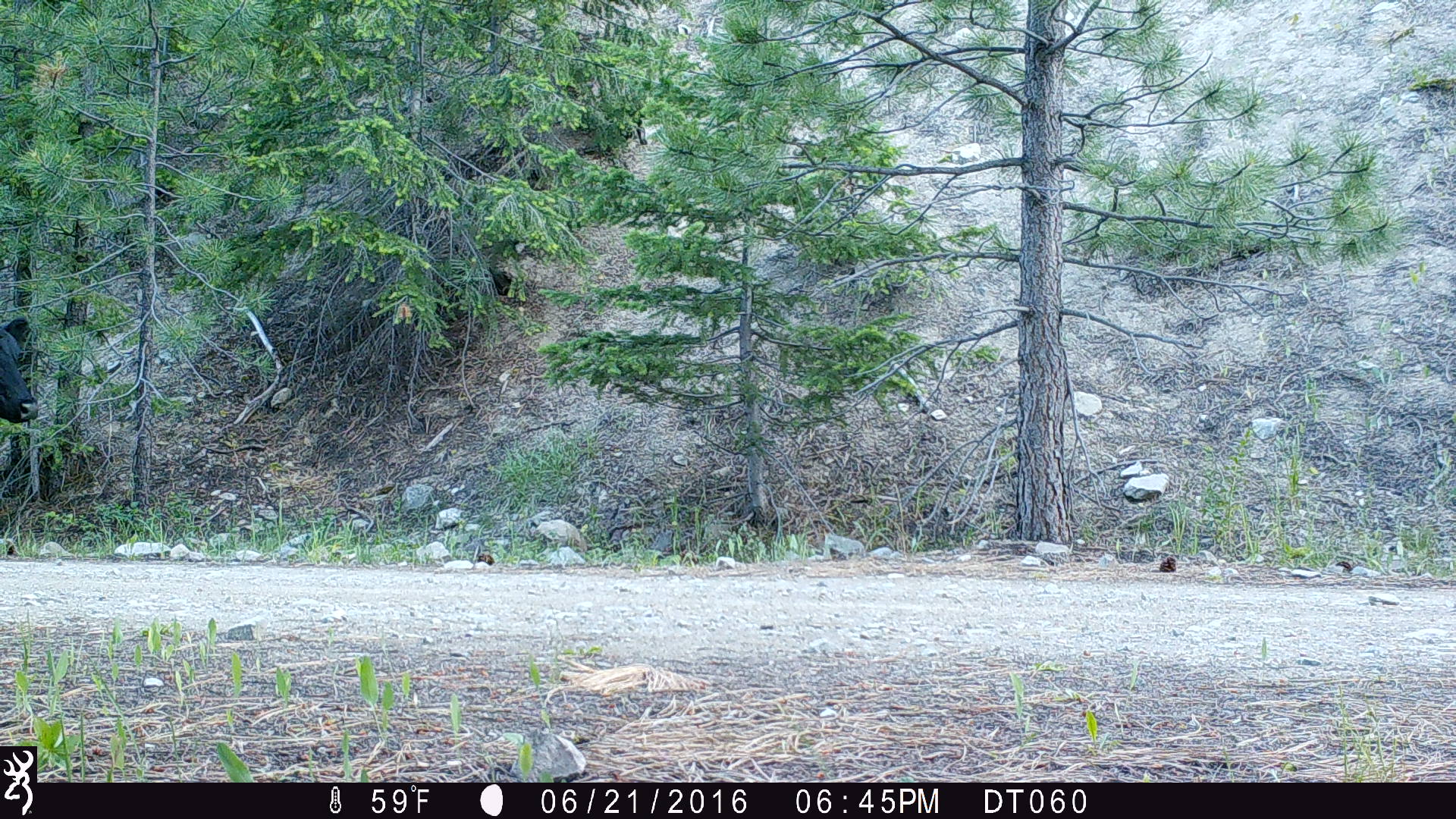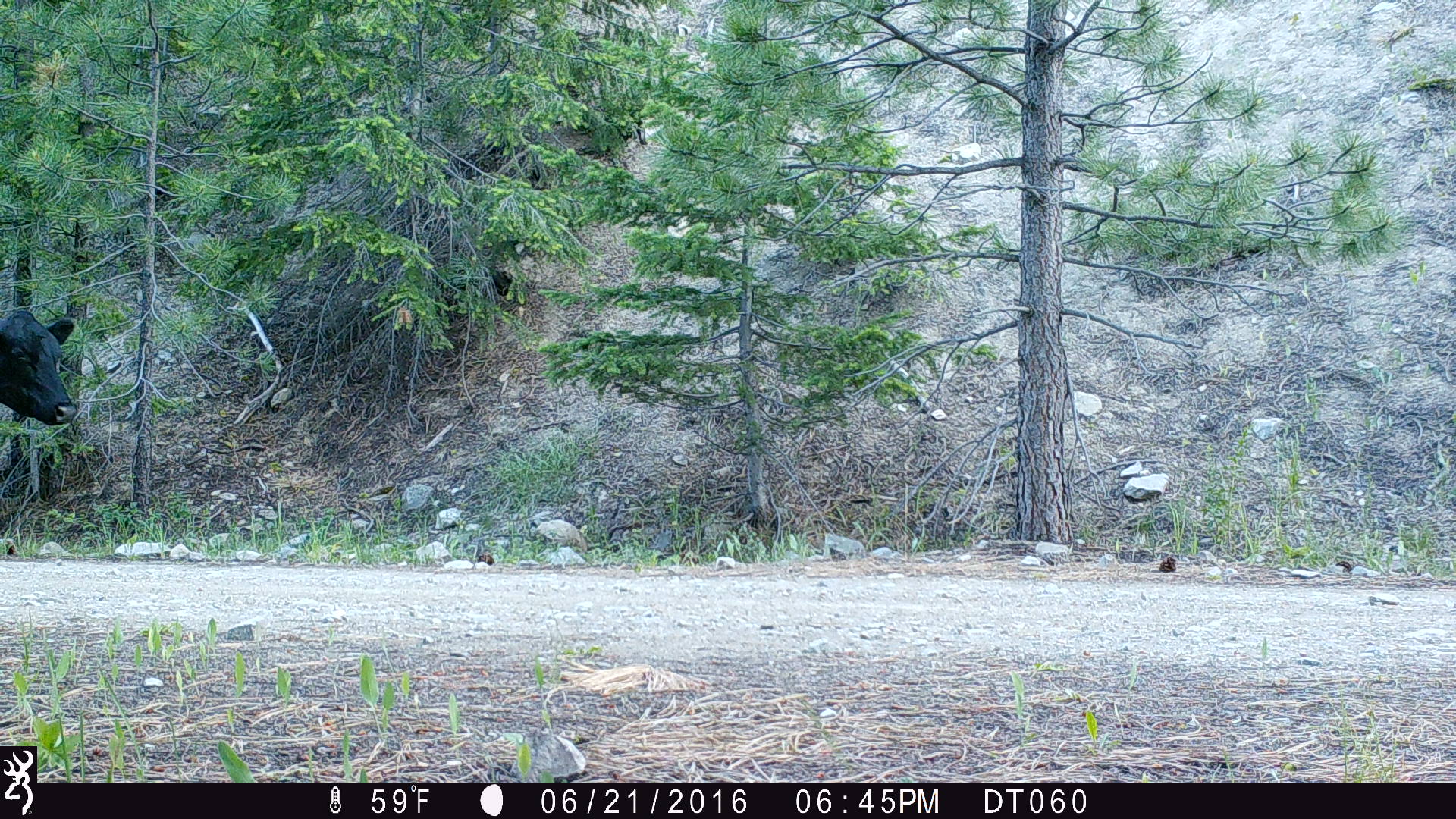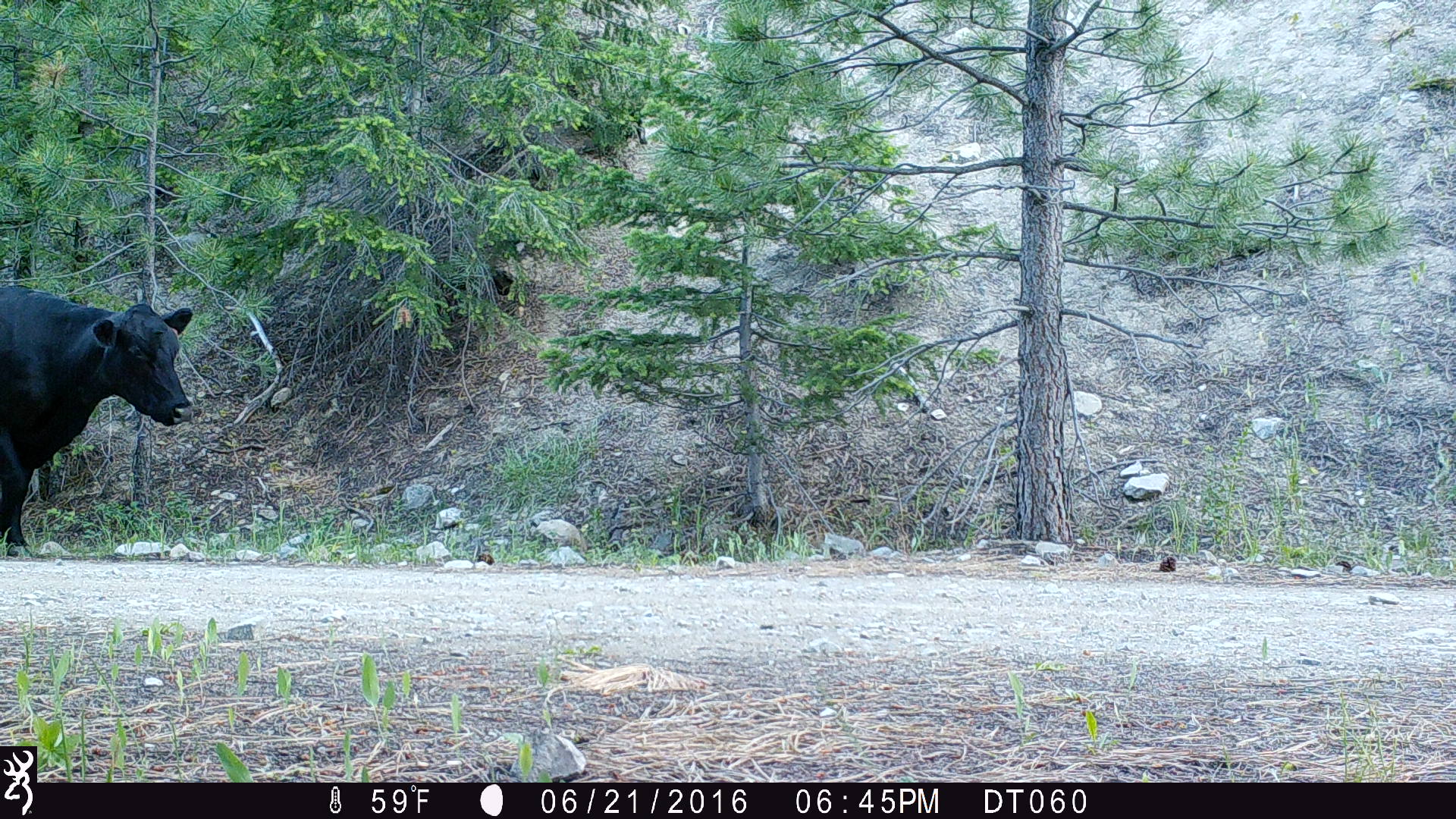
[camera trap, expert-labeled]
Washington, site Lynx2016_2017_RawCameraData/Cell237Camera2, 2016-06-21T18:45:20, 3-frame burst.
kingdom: Animalia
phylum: Chordata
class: Mammalia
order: Artiodactyla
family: Bovidae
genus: Bos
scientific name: Bos taurus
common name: domestic cattle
Domestic cattle (Bos taurus). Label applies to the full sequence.